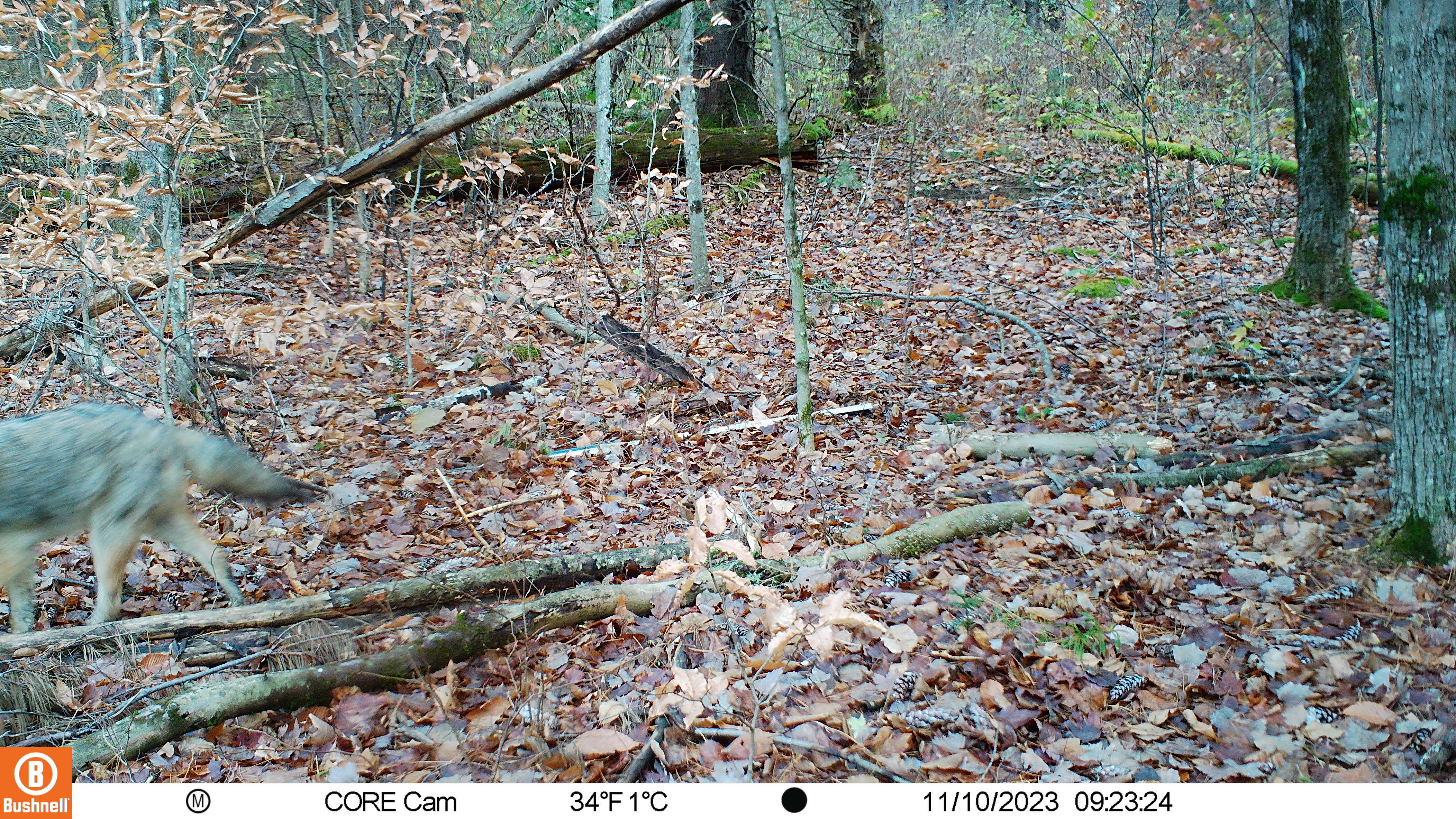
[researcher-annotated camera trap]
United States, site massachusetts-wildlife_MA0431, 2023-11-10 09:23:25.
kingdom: Animalia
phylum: Chordata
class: Mammalia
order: Carnivora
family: Canidae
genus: Canis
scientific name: Canis latrans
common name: coyote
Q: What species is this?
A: Coyote (Canis latrans).